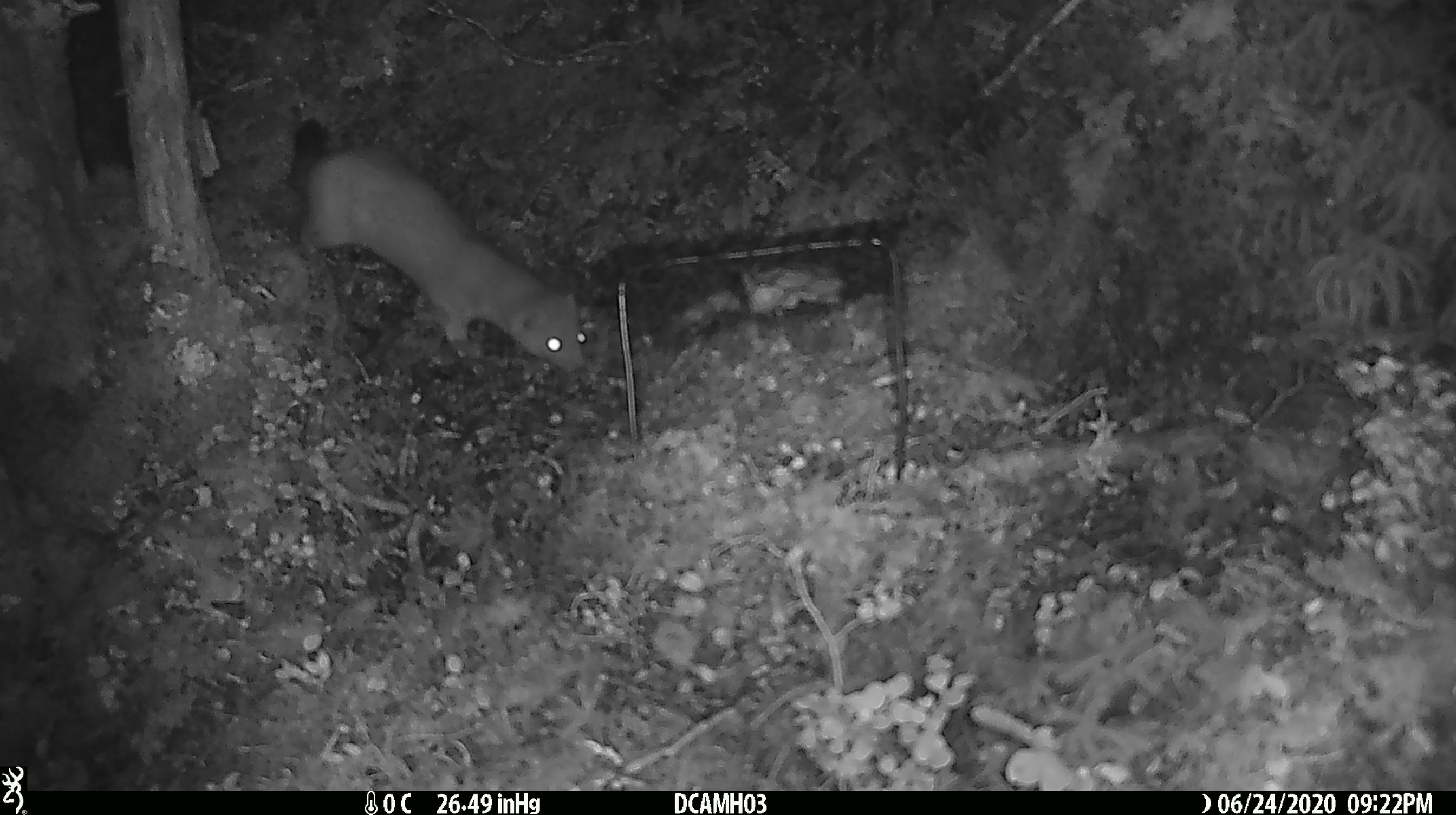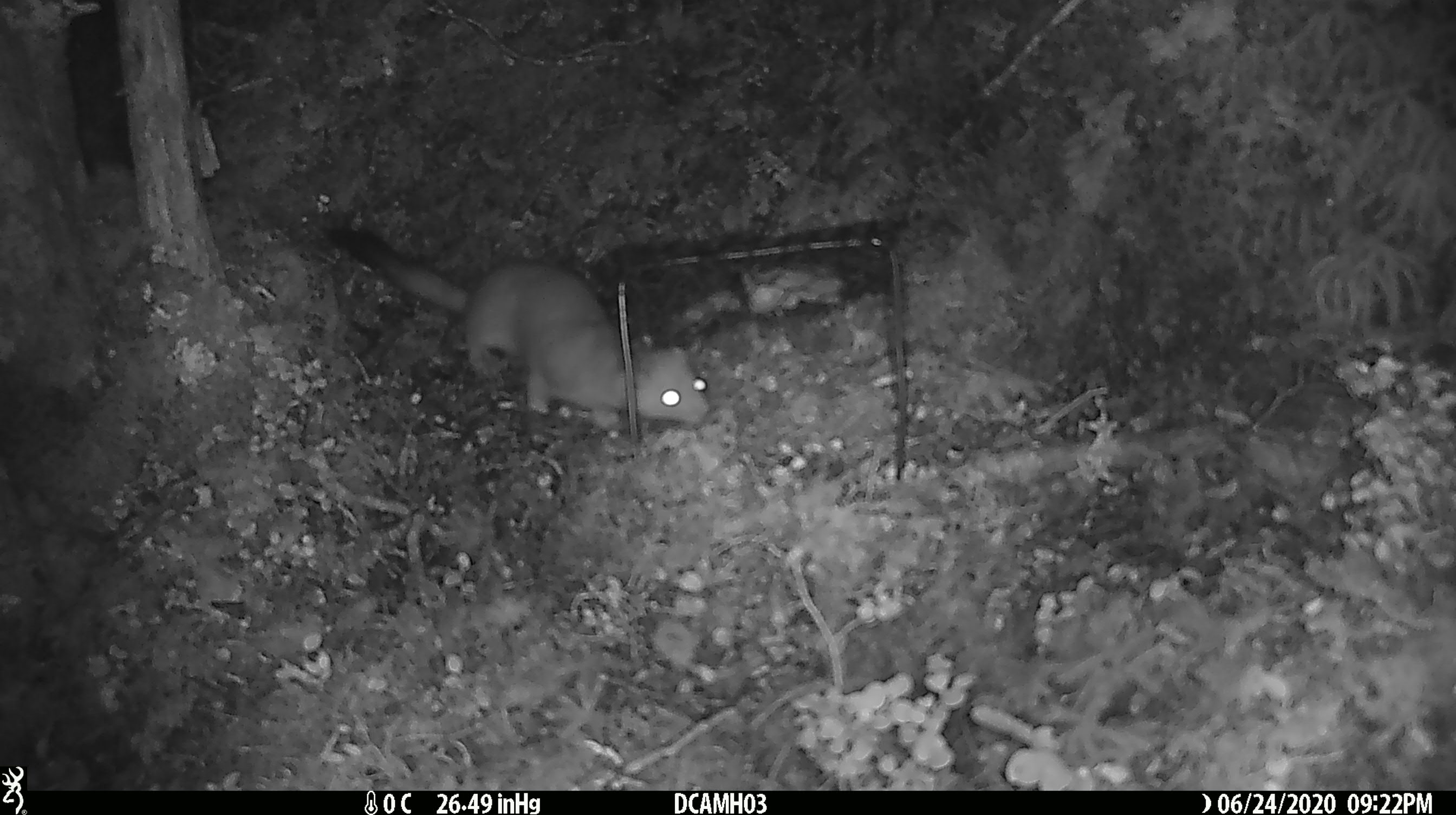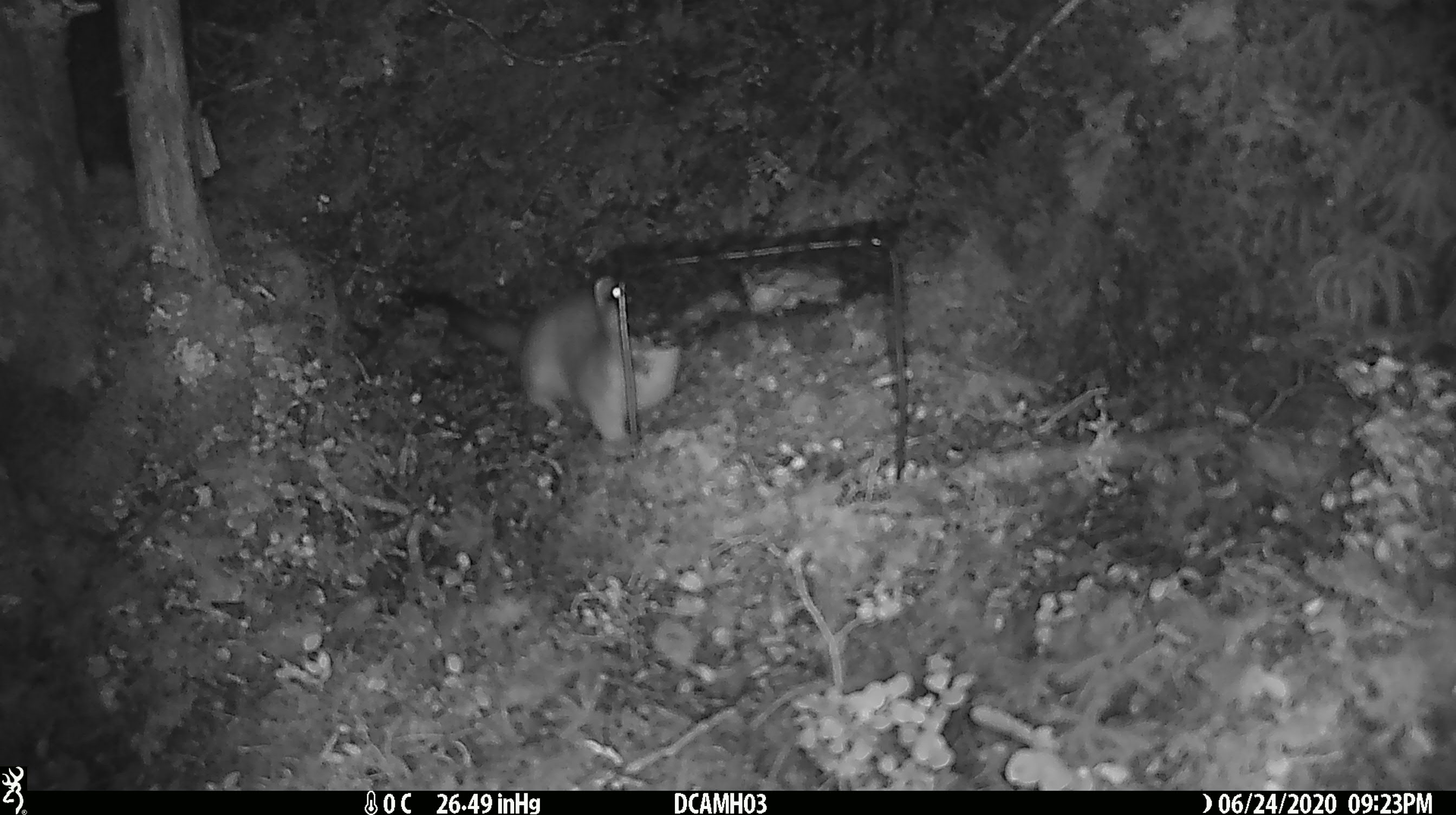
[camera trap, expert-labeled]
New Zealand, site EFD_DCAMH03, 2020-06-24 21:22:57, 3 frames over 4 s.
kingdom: Animalia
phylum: Chordata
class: Mammalia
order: Carnivora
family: Mustelidae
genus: Mustela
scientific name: Mustela erminea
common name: stoat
Stoat (Mustela erminea).